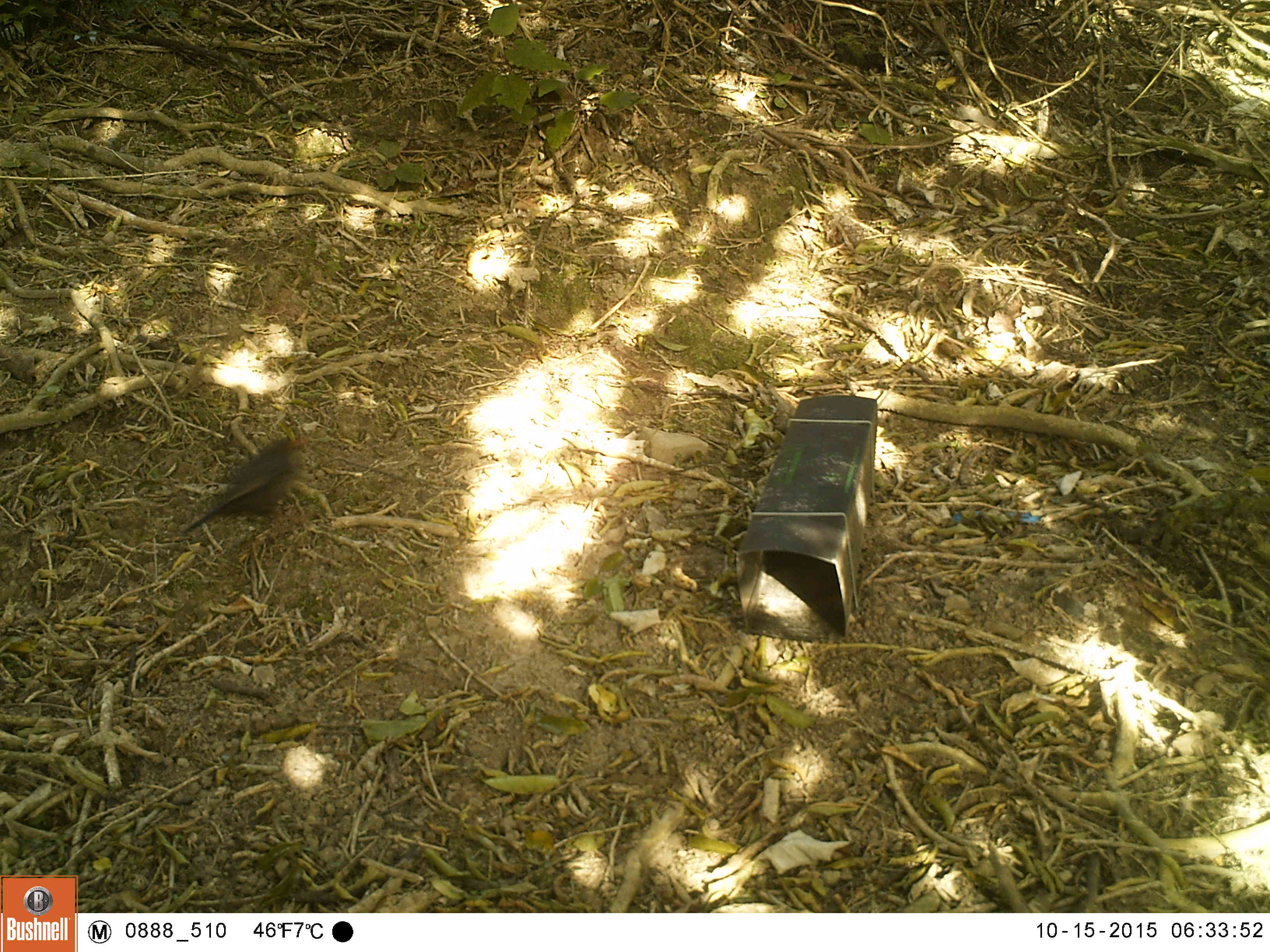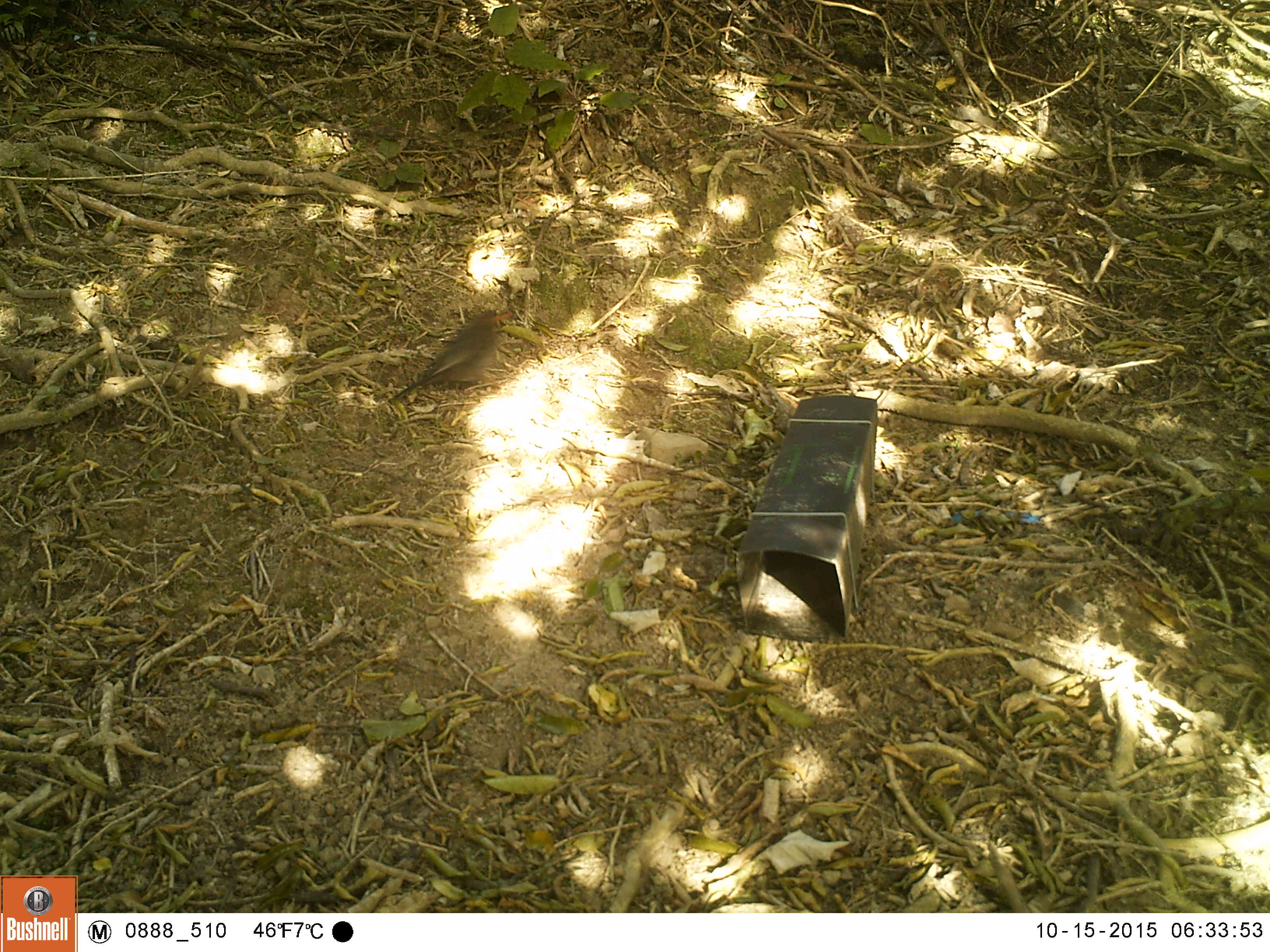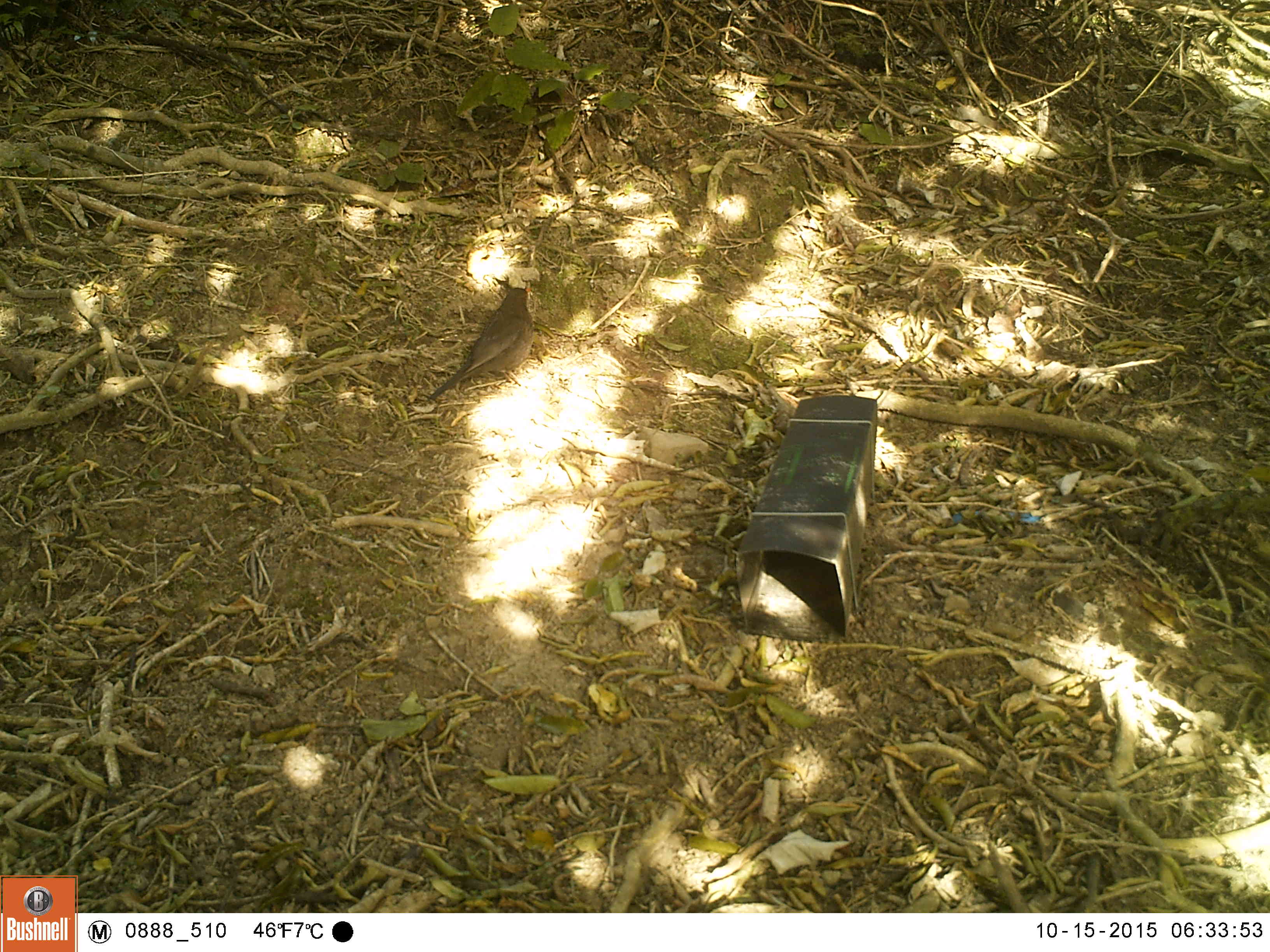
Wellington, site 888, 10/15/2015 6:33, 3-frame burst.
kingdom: Animalia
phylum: Chordata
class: Aves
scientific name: Aves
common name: bird